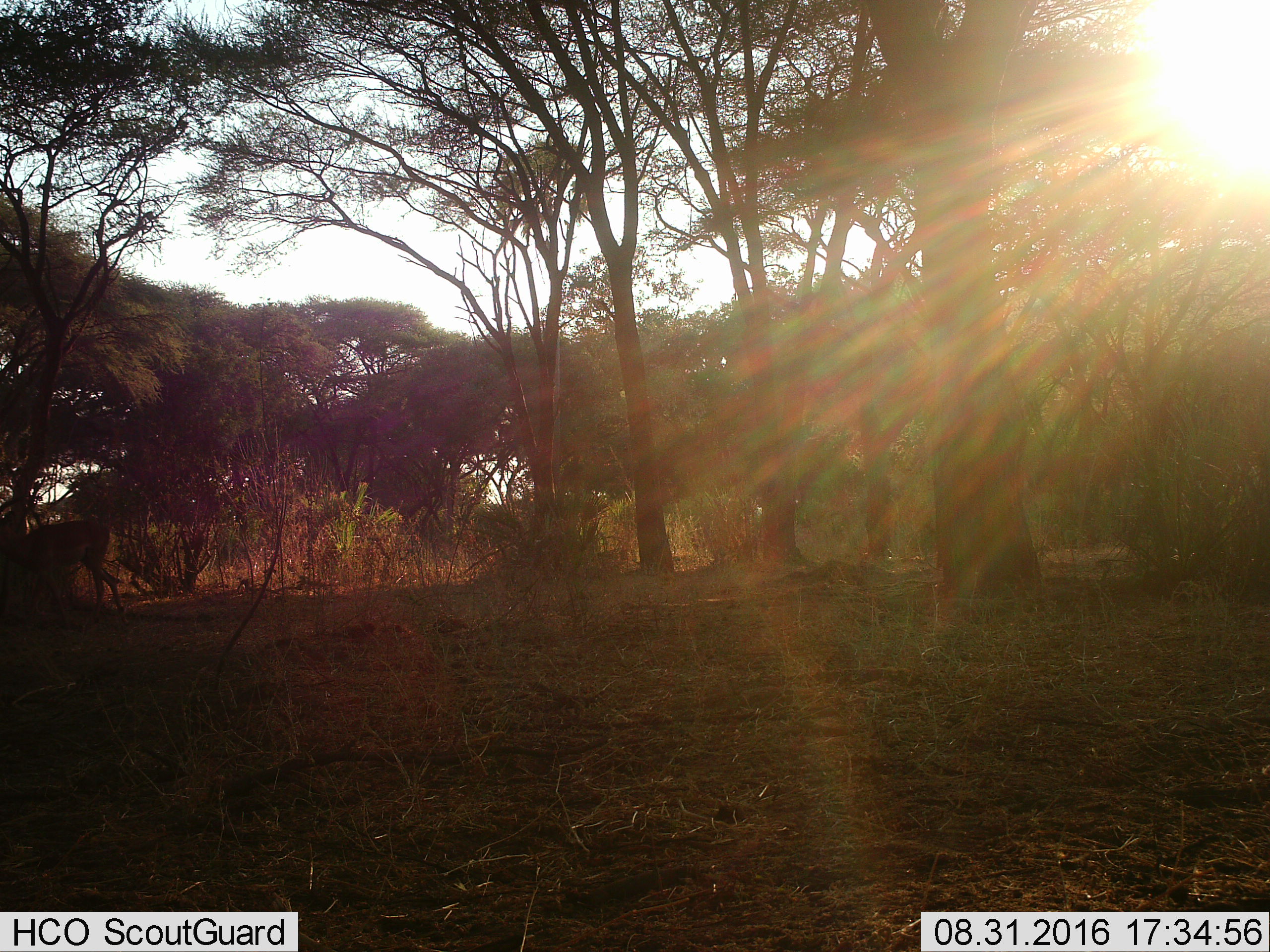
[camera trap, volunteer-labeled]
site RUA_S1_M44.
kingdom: Animalia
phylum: Chordata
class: Mammalia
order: Artiodactyla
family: Bovidae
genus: Aepyceros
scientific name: Aepyceros melampus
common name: impala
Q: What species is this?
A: Impala (Aepyceros melampus).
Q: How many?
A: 1.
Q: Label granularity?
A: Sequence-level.